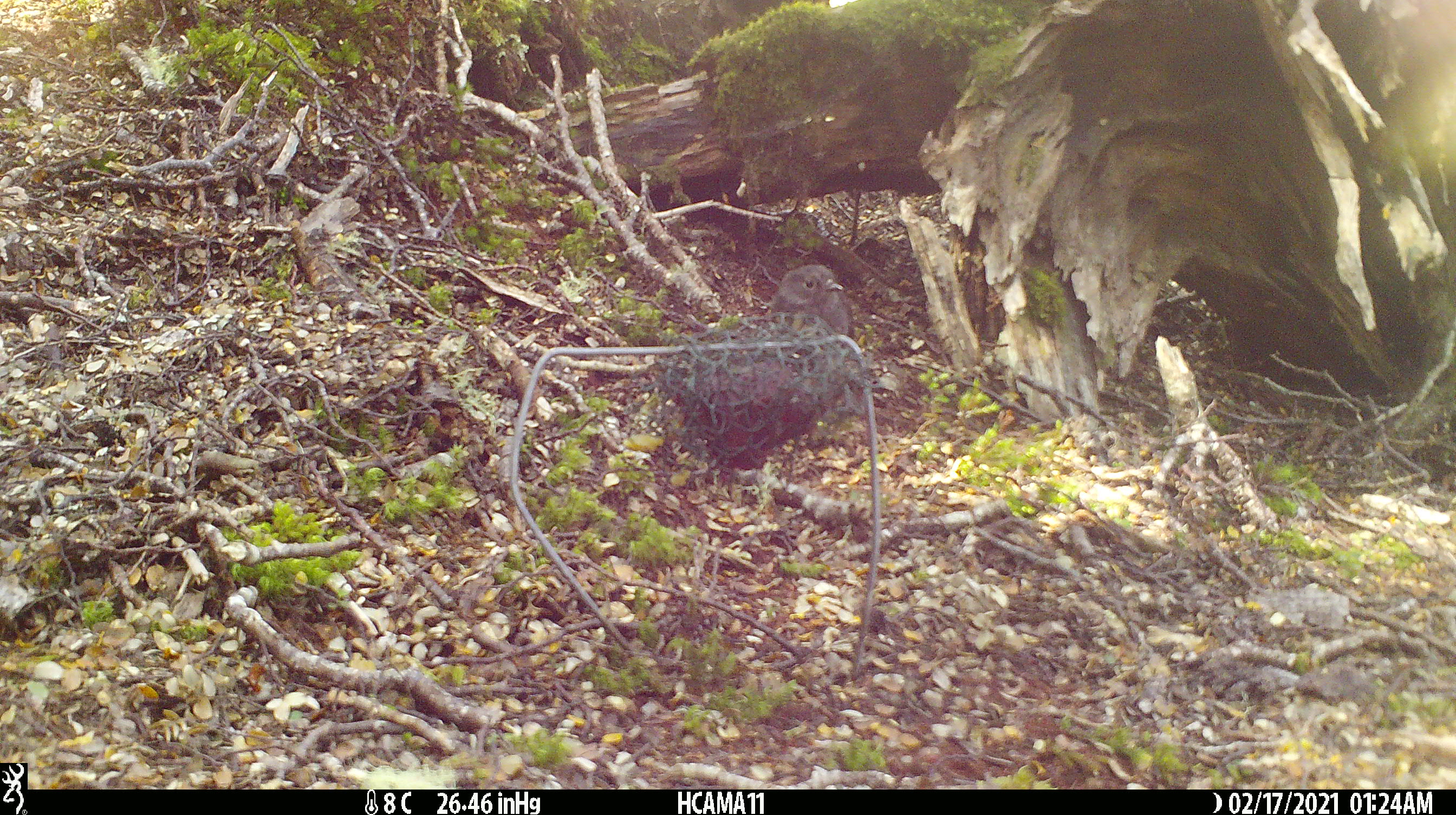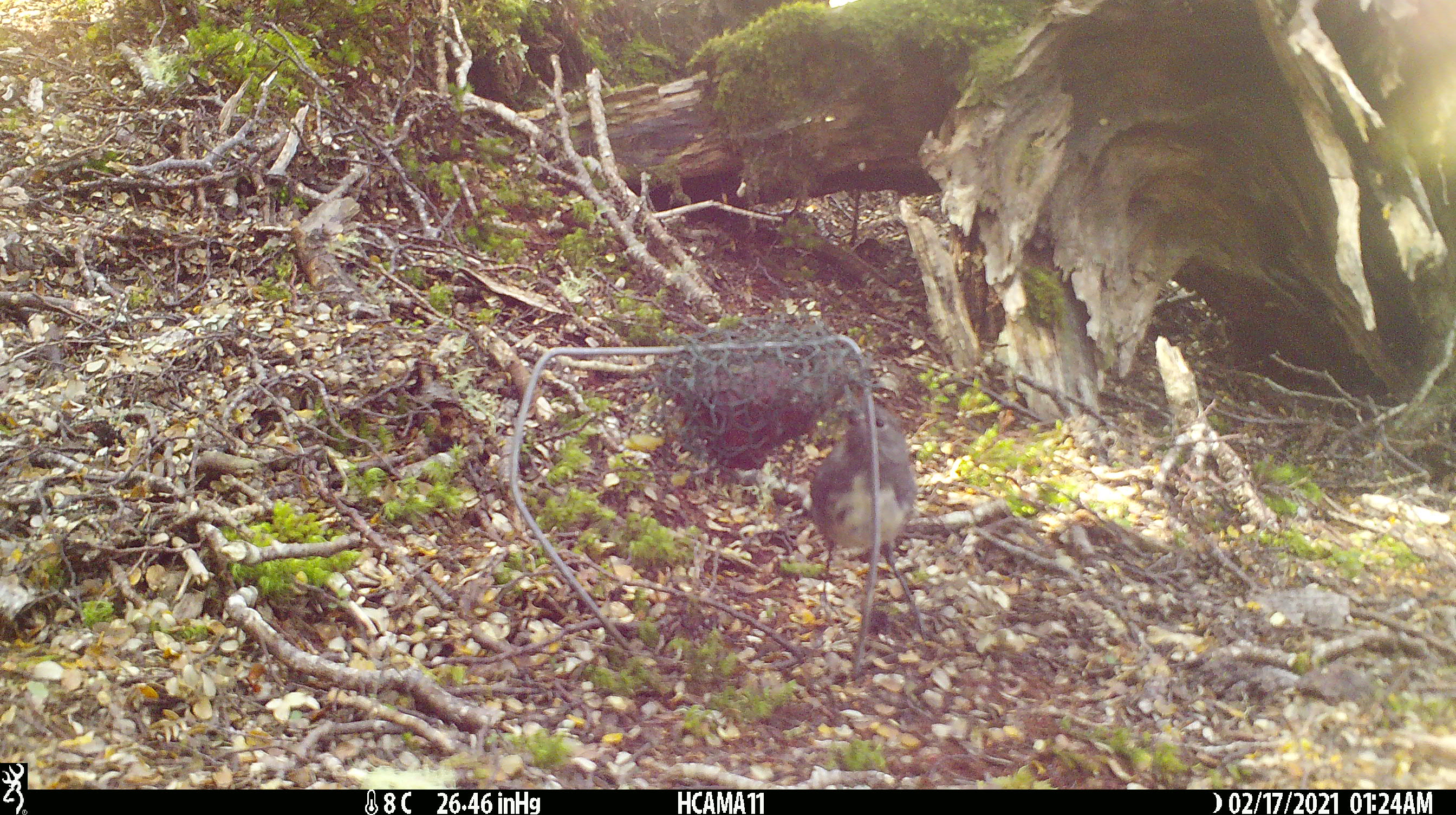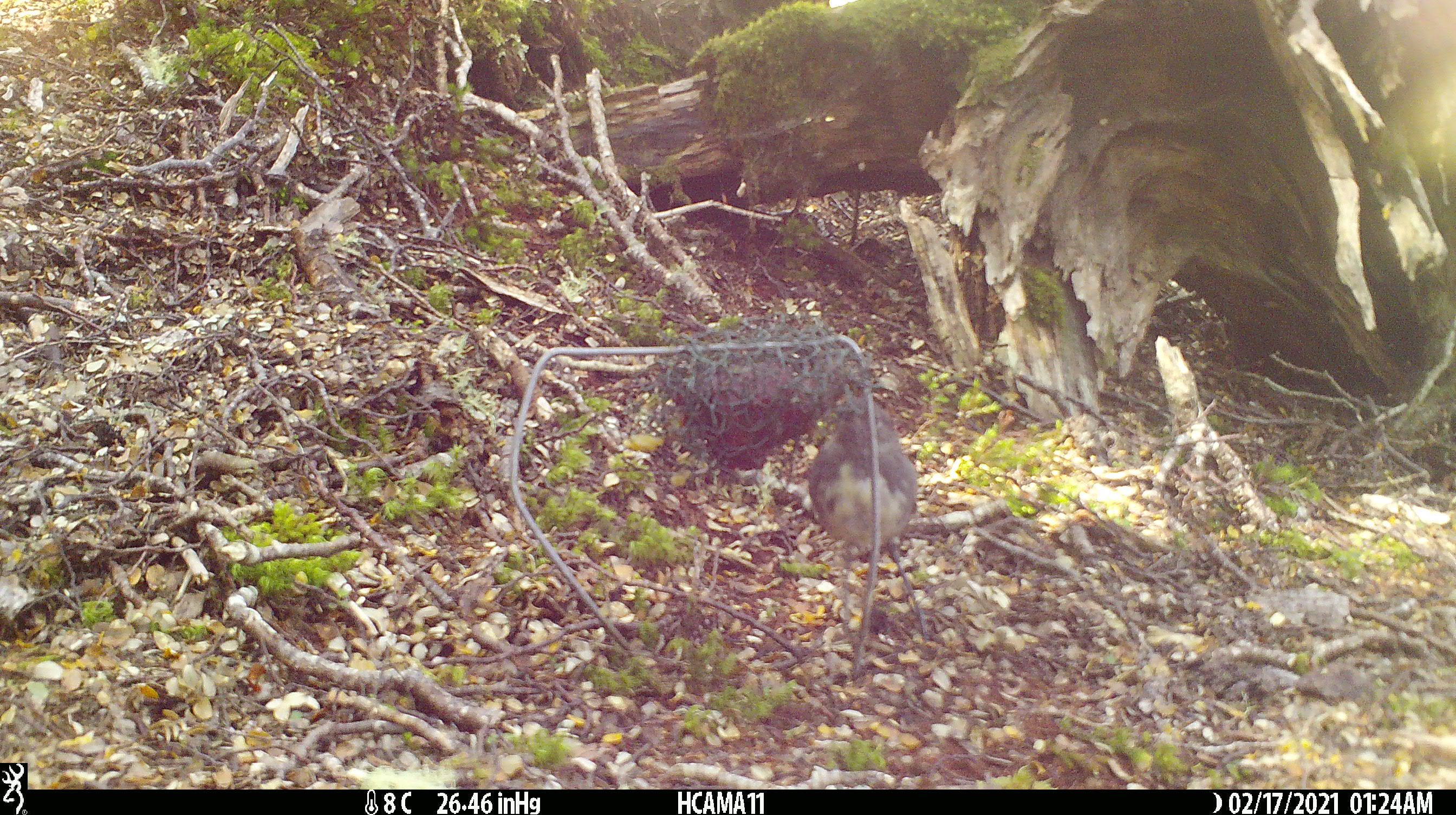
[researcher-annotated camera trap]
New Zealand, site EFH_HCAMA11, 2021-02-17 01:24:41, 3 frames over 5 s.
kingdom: Animalia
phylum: Chordata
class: Aves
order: Passeriformes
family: Petroicidae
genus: Petroica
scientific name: Petroica australis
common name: new zealand robin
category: robin